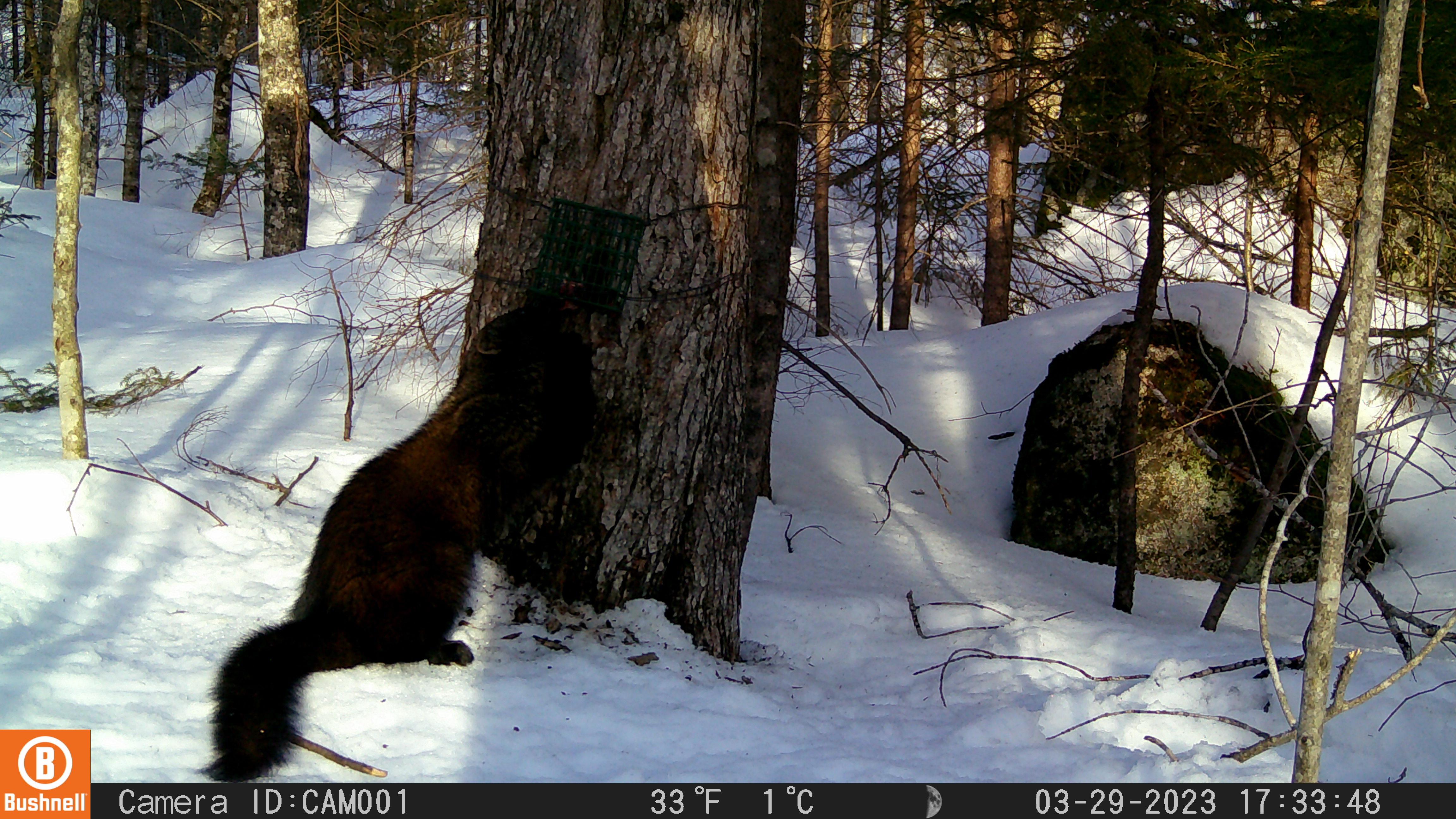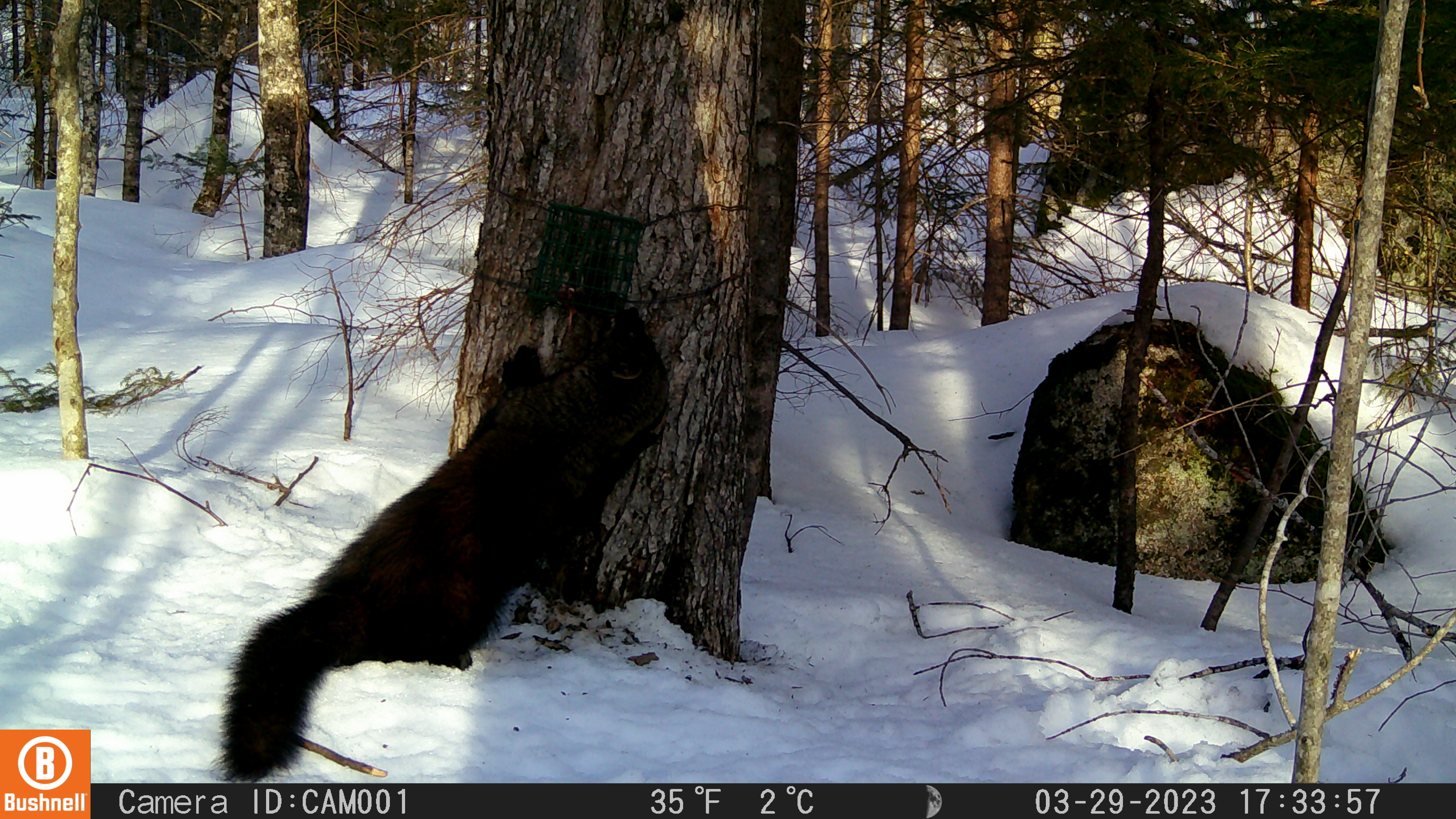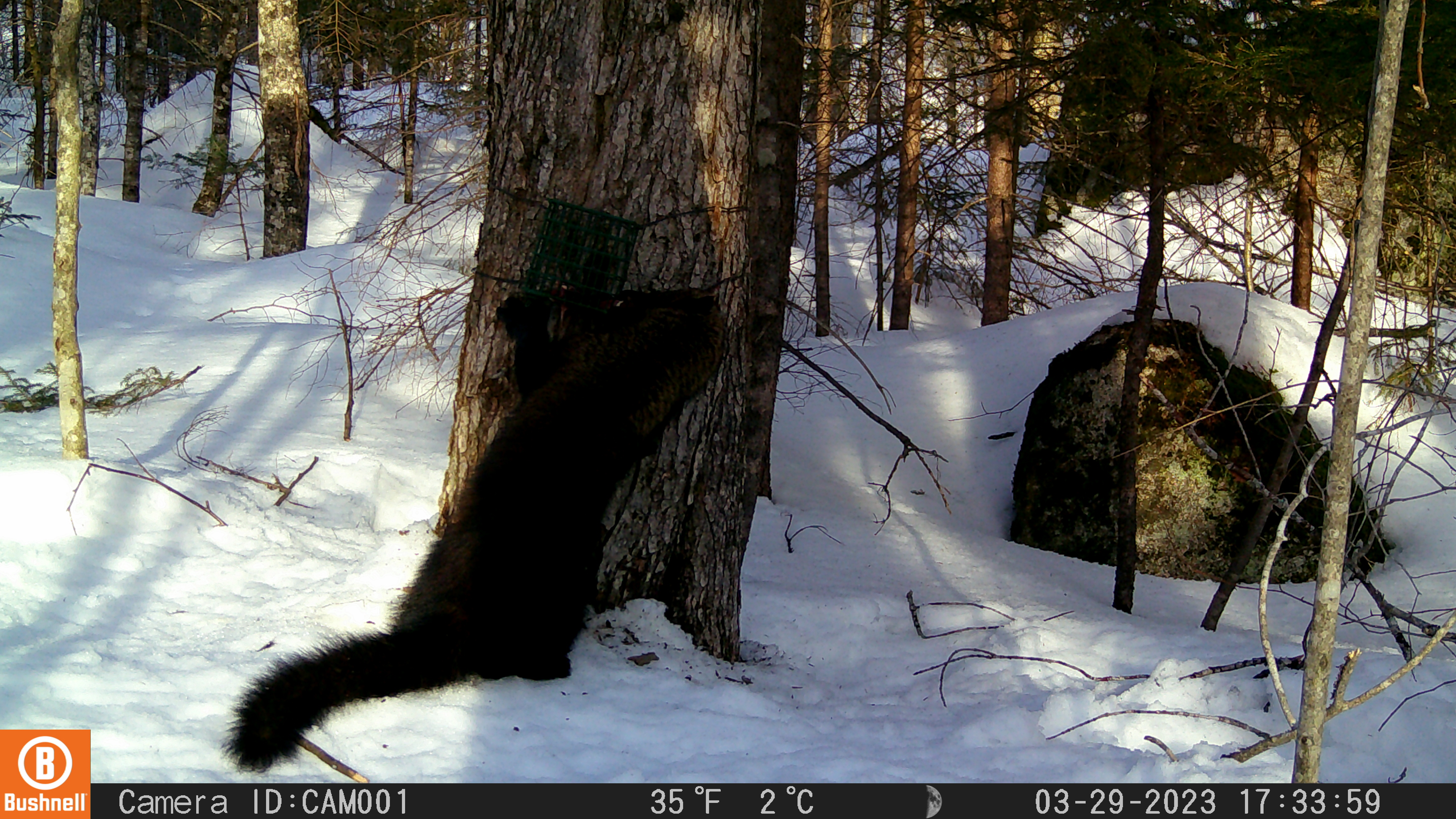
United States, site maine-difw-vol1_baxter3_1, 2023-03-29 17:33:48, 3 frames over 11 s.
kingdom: Animalia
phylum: Chordata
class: Mammalia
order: Carnivora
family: Mustelidae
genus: Pekania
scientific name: Pekania pennanti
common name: fisher